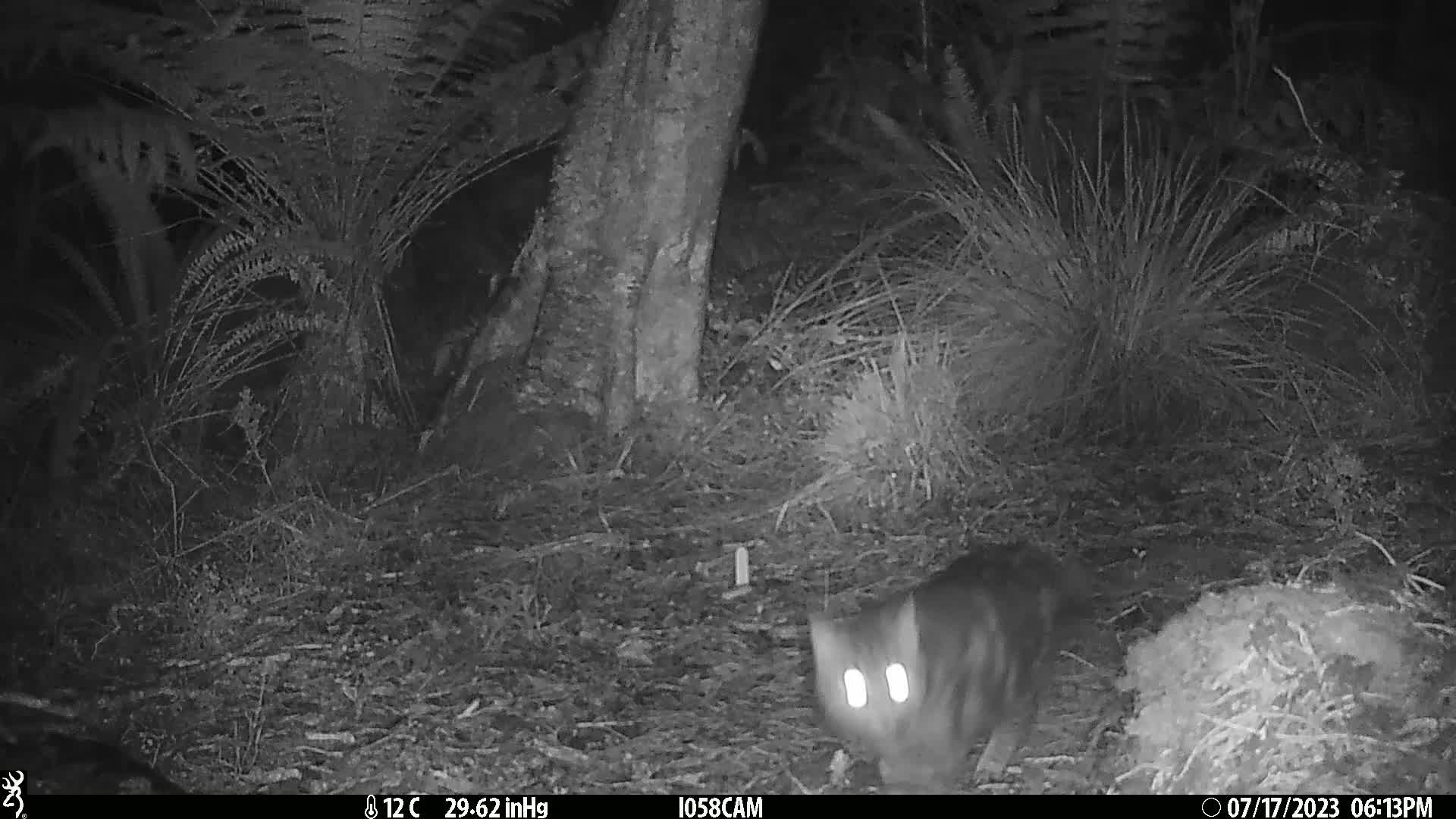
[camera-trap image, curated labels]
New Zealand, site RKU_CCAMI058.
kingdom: Animalia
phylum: Chordata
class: Mammalia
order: Carnivora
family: Felidae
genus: Felis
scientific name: Felis catus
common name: domestic cat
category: cat